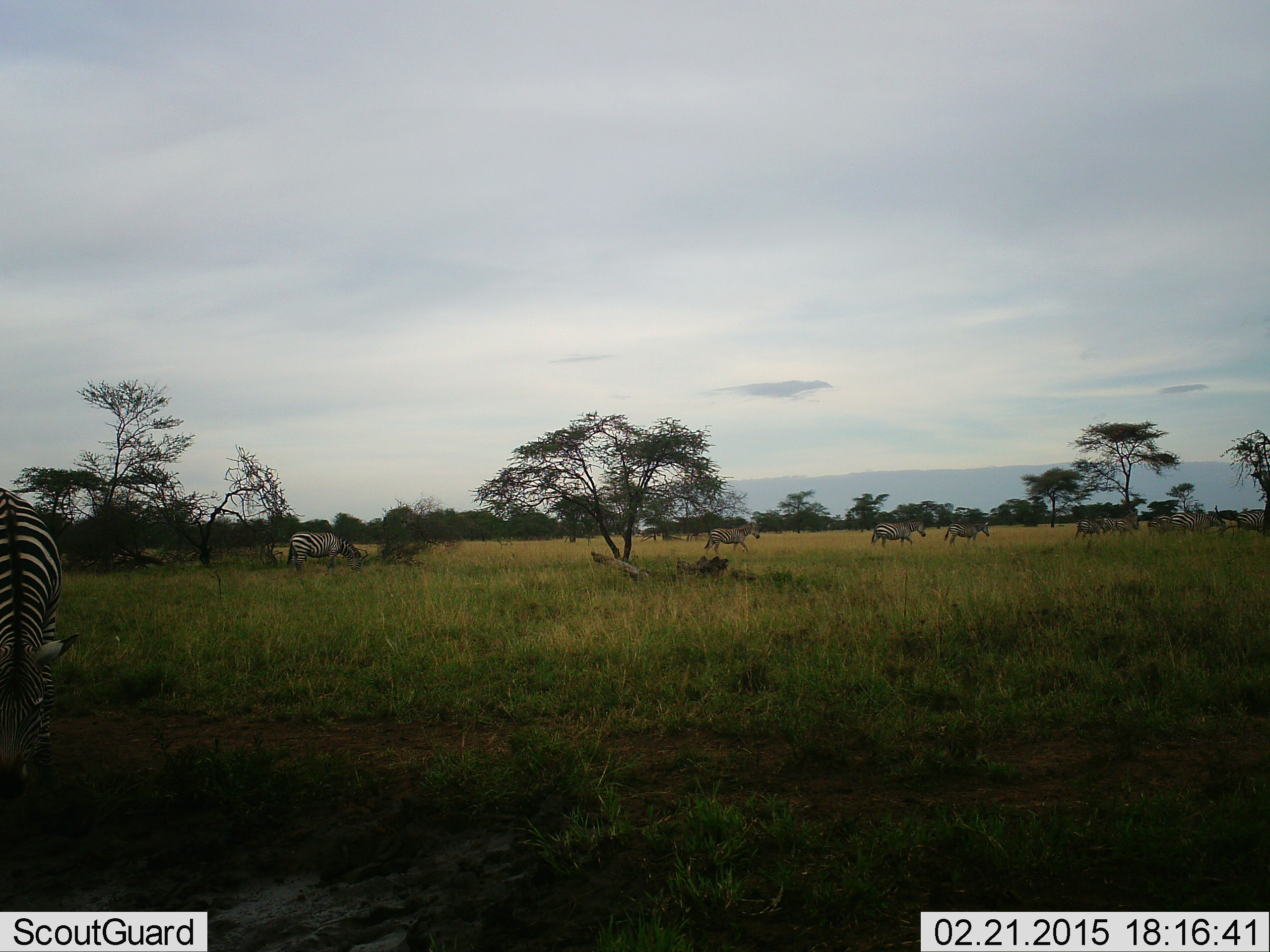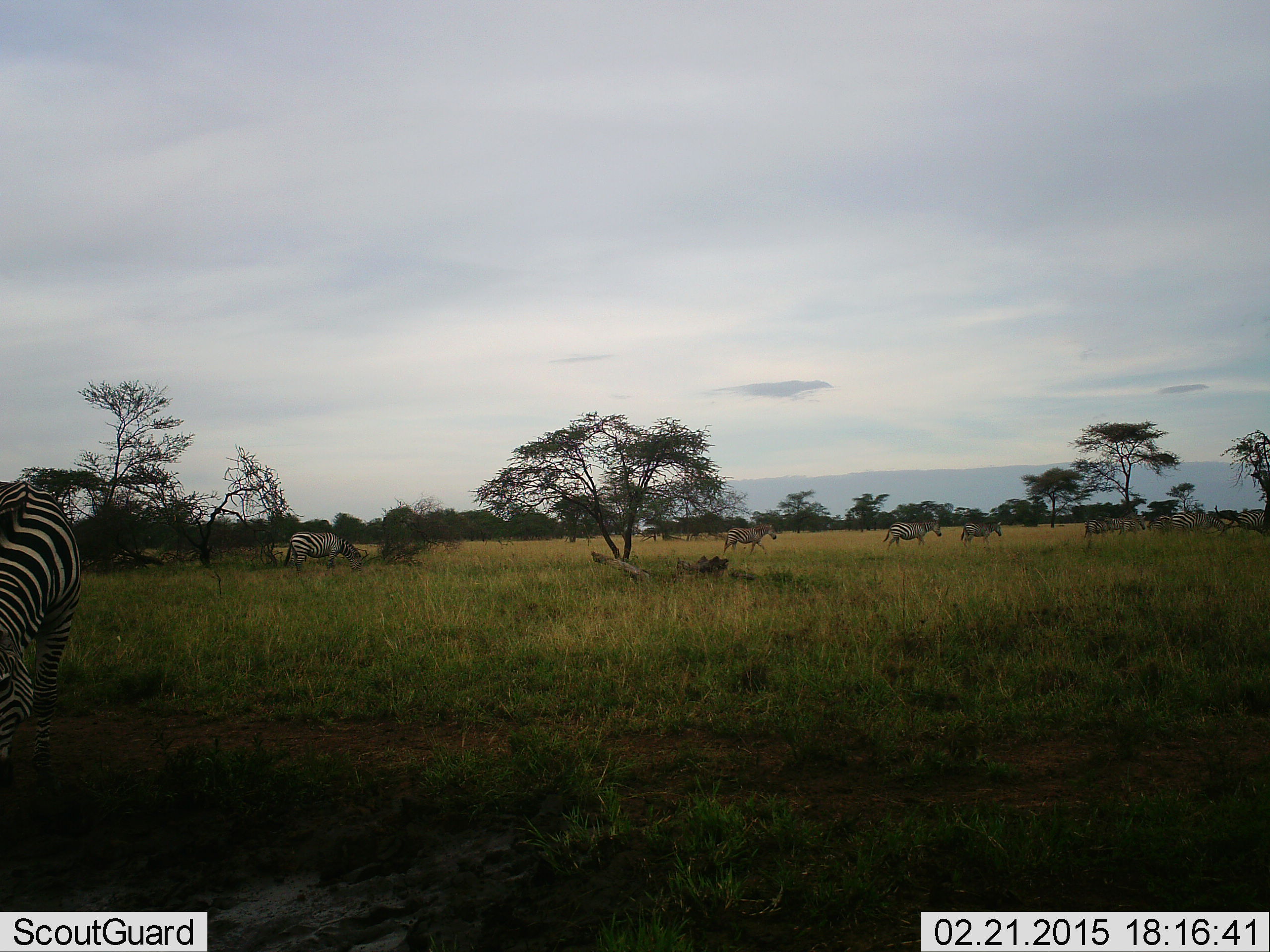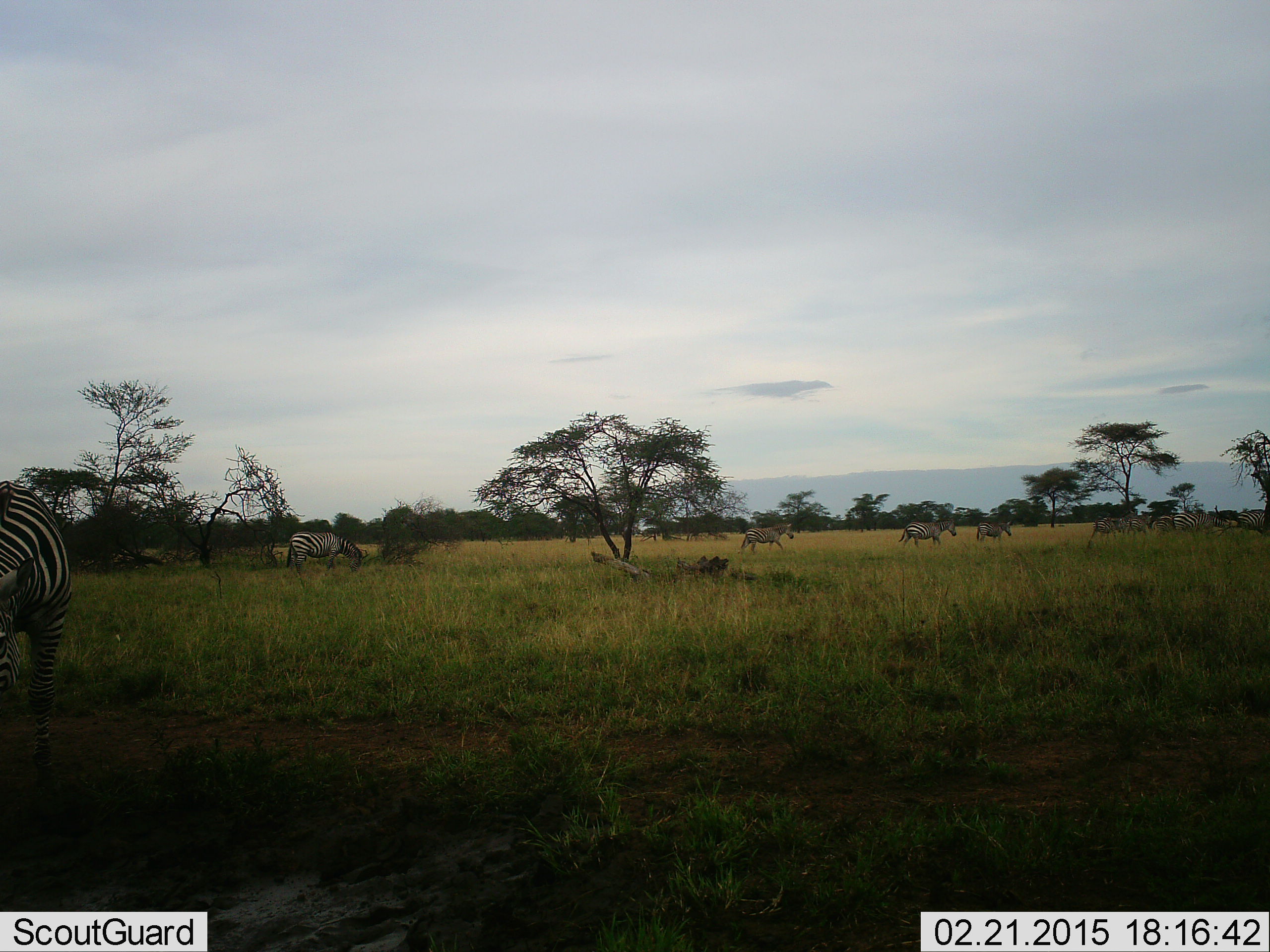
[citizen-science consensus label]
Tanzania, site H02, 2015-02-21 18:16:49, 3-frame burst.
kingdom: Animalia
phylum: Chordata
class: Mammalia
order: Perissodactyla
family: Equidae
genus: Equus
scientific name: Equus quagga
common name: plains zebra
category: zebra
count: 8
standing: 60%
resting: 0%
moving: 70%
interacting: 0%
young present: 0%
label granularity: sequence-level